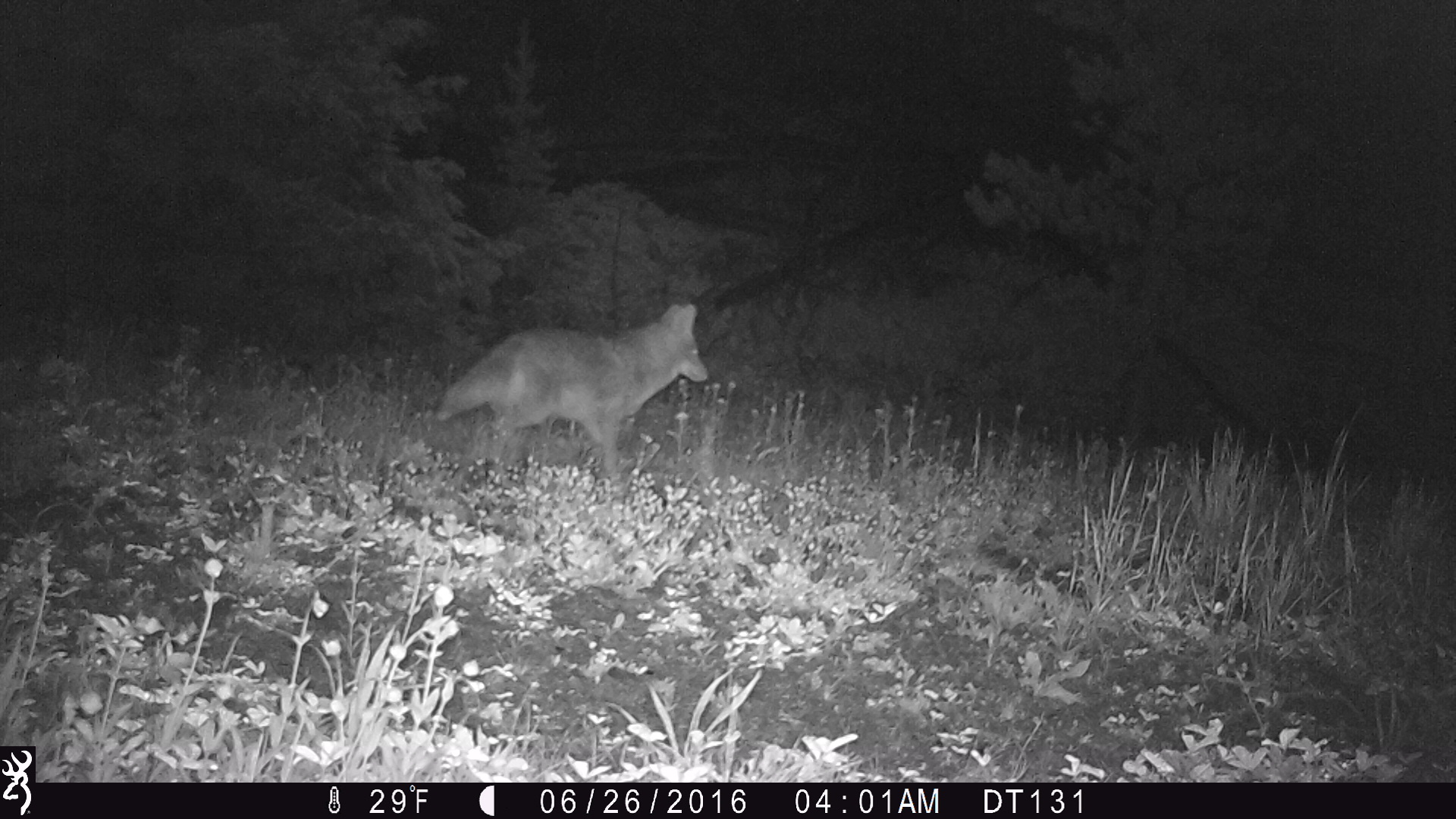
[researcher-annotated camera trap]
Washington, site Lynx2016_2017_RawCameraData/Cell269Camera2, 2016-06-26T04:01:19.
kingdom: Animalia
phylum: Chordata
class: Mammalia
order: Carnivora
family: Canidae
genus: Canis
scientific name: Canis latrans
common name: coyote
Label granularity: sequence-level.